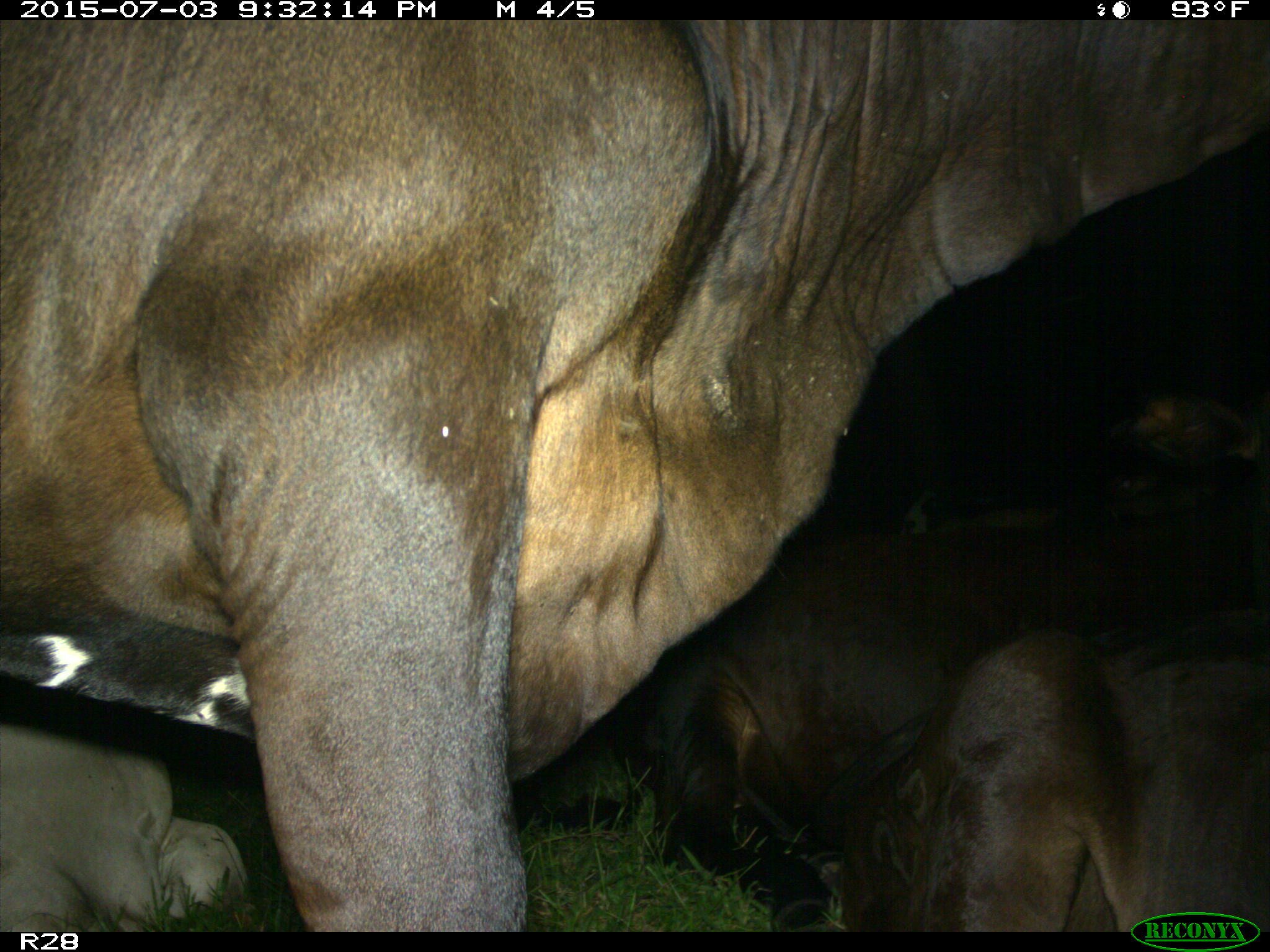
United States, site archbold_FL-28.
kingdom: Animalia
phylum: Chordata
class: Mammalia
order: Artiodactyla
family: Bovidae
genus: Bos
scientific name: Bos taurus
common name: domestic cow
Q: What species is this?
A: Bos taurus (domestic cow).